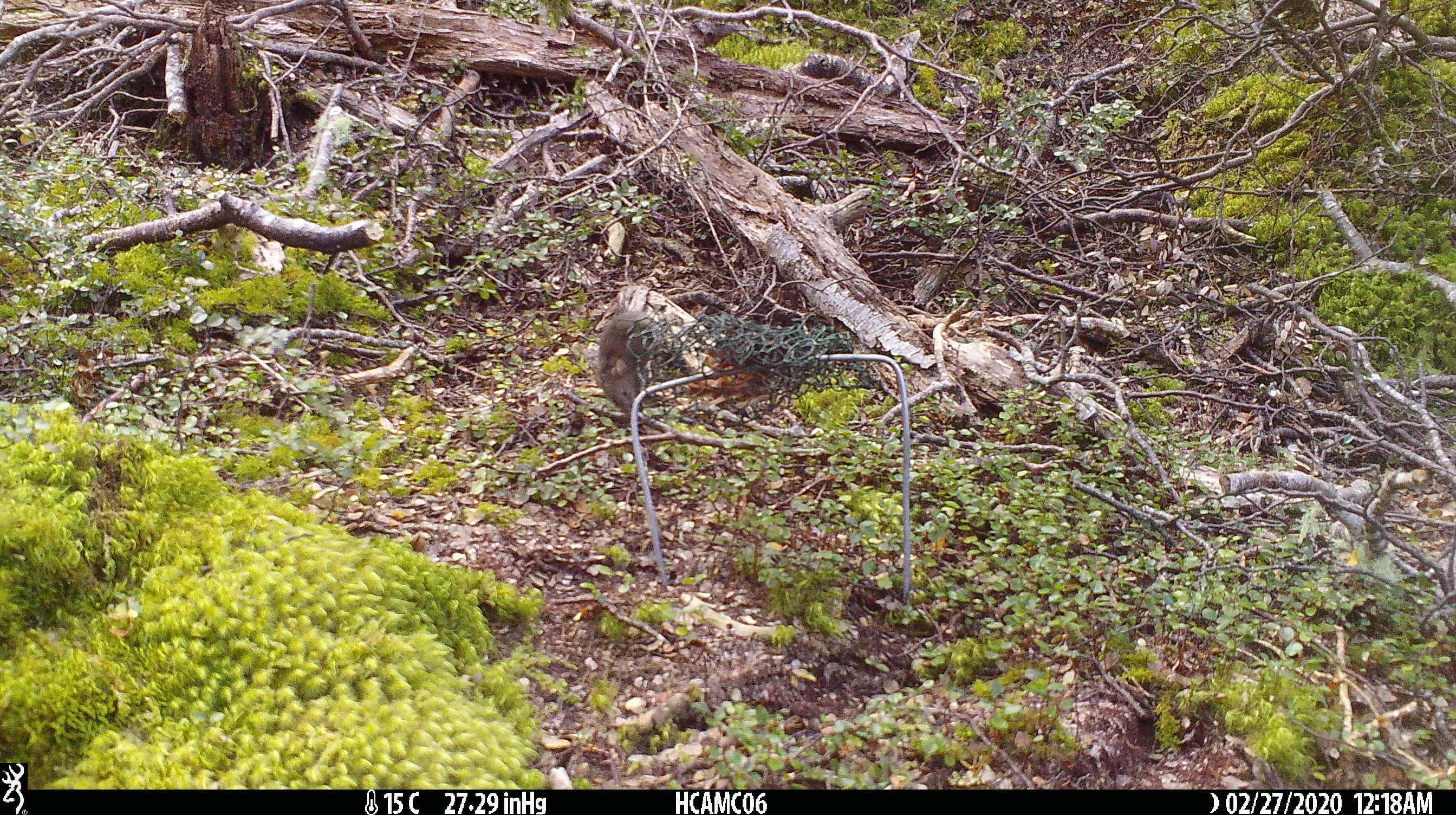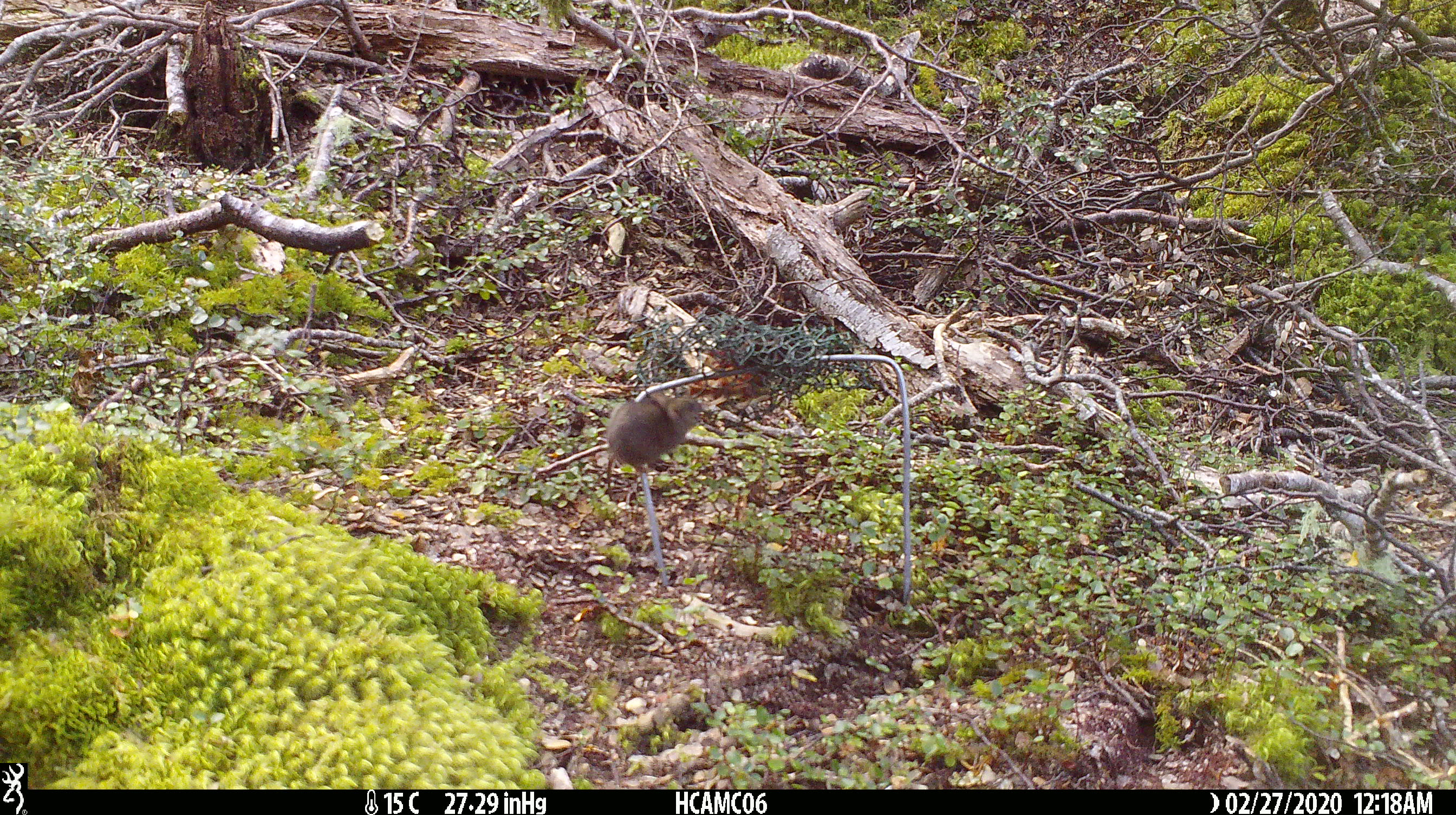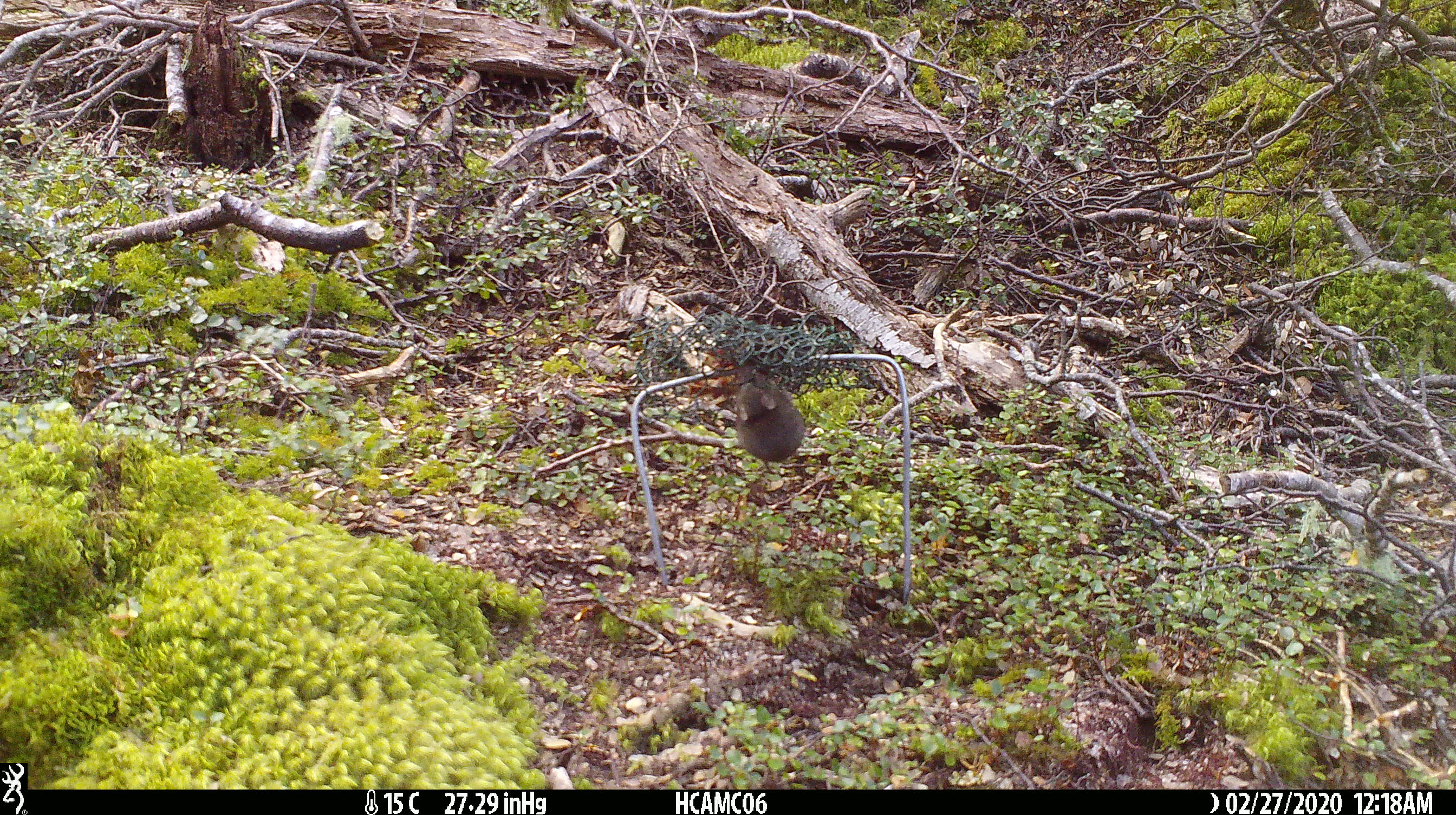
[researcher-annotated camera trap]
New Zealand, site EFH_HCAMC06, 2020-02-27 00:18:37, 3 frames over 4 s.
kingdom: Animalia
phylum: Chordata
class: Mammalia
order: Rodentia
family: Muridae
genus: Mus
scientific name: Mus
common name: mouse